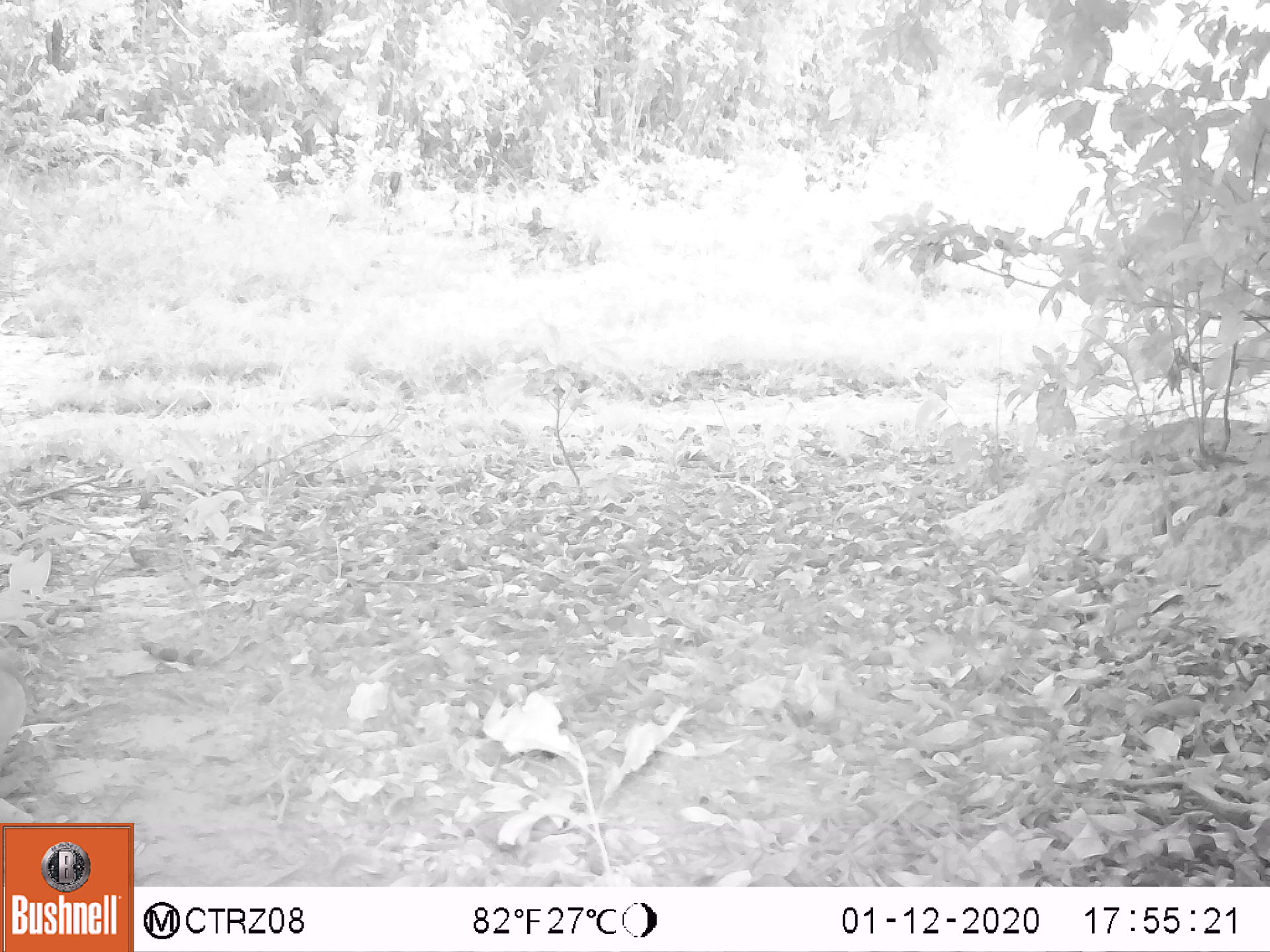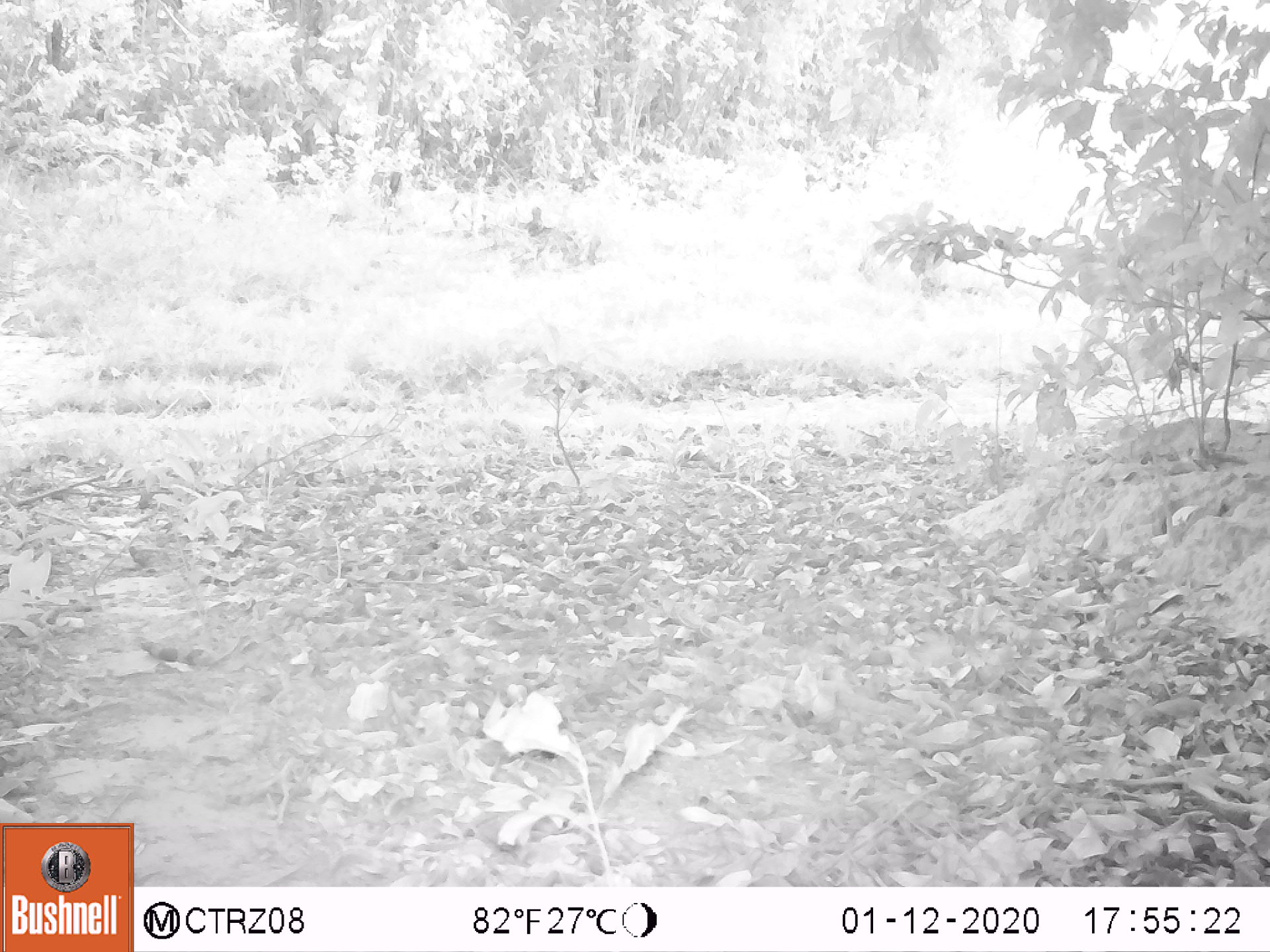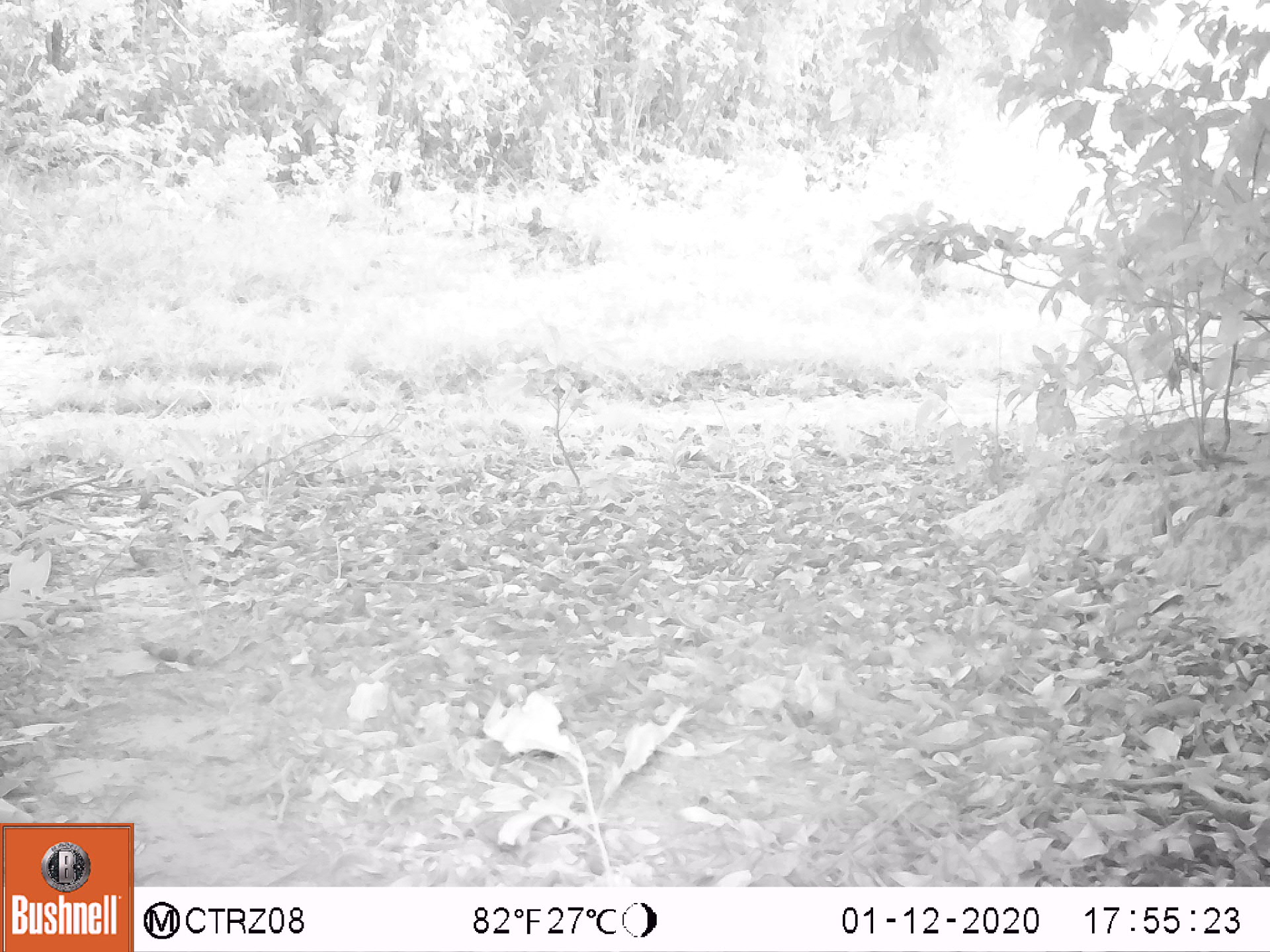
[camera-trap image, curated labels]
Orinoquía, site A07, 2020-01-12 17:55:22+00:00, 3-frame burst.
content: unidentified animal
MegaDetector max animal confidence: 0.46